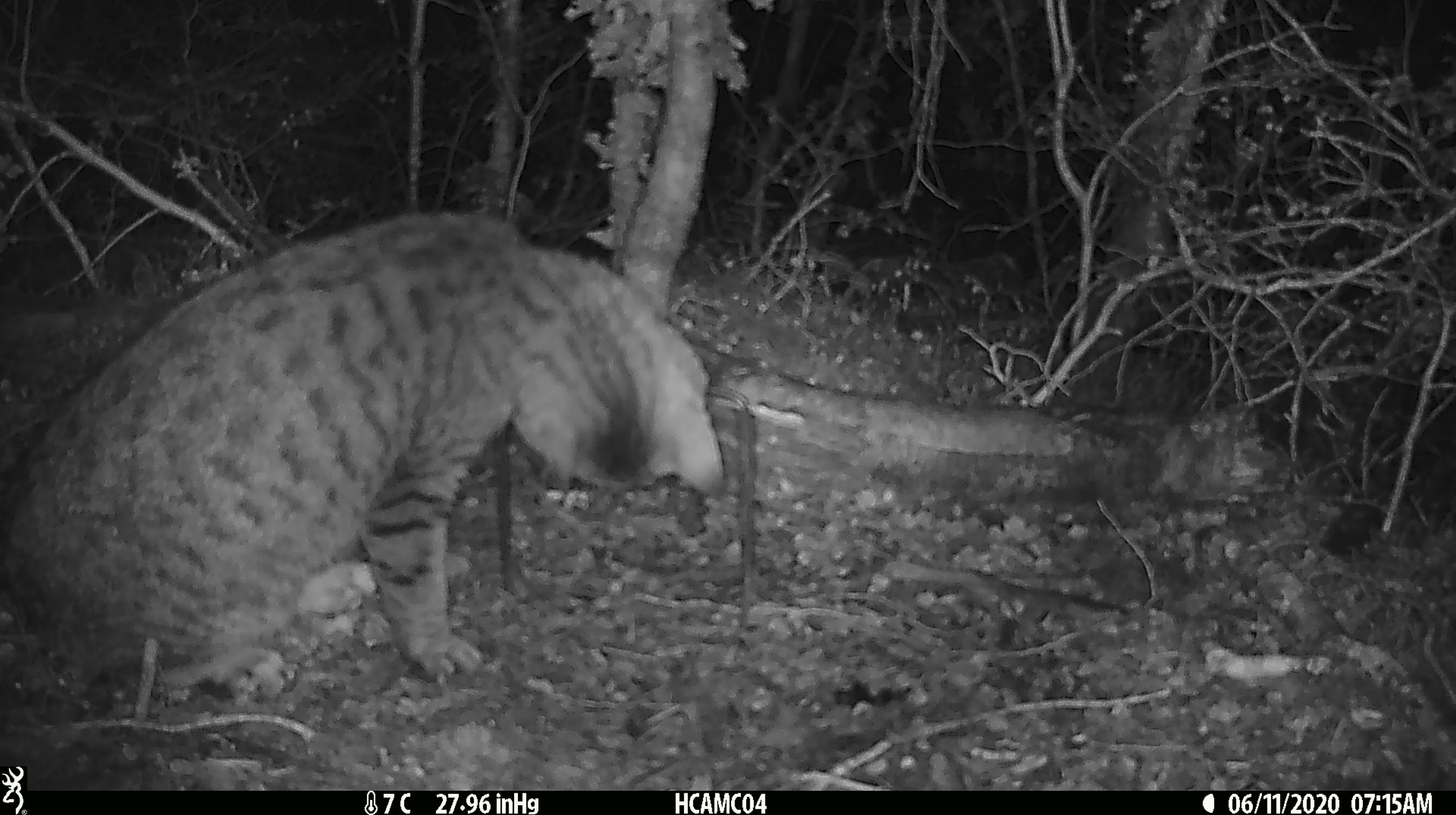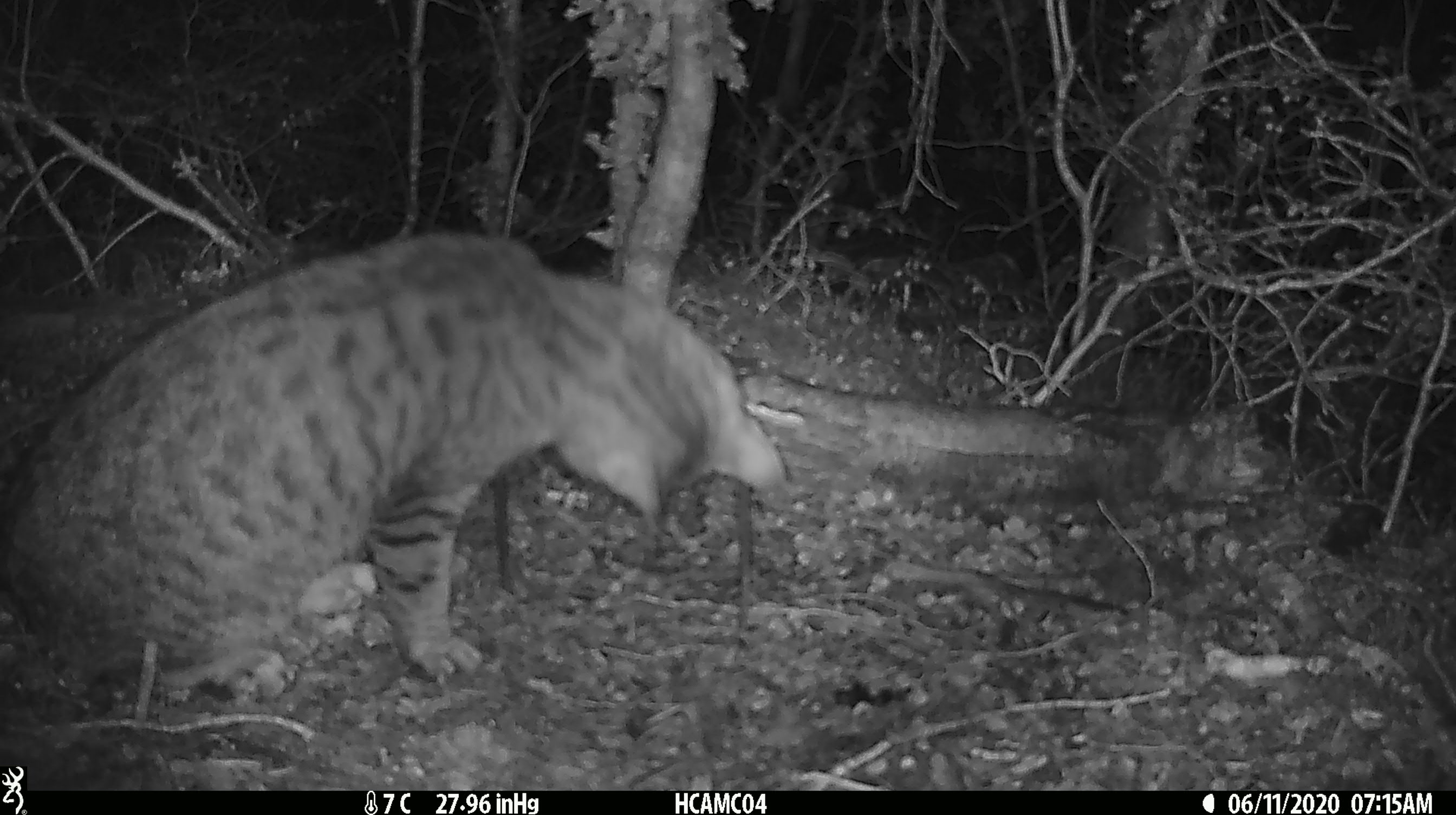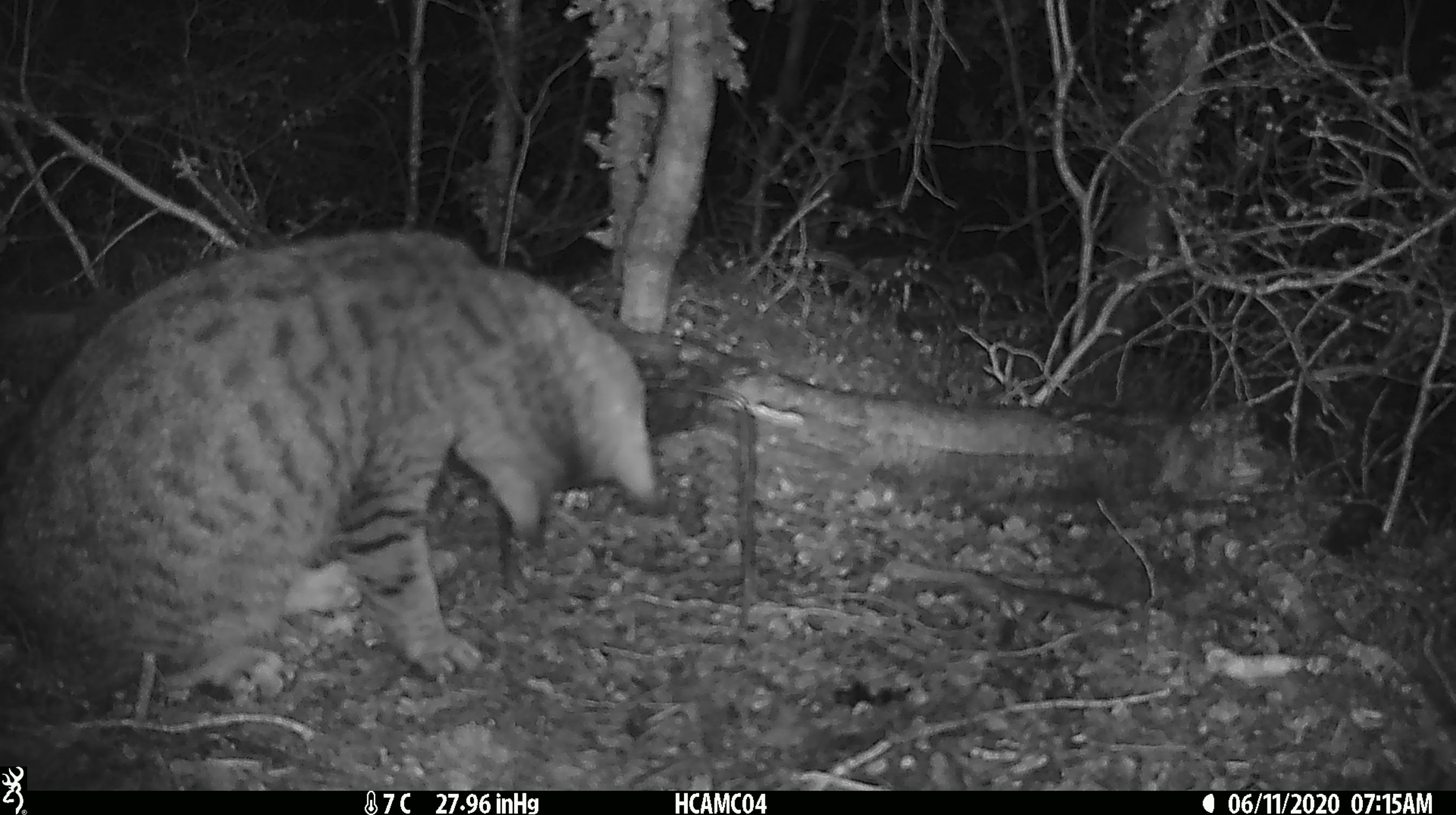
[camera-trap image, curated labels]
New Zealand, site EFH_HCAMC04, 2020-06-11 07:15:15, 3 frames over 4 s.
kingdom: Animalia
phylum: Chordata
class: Mammalia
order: Carnivora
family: Felidae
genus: Felis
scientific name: Felis catus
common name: domestic cat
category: cat